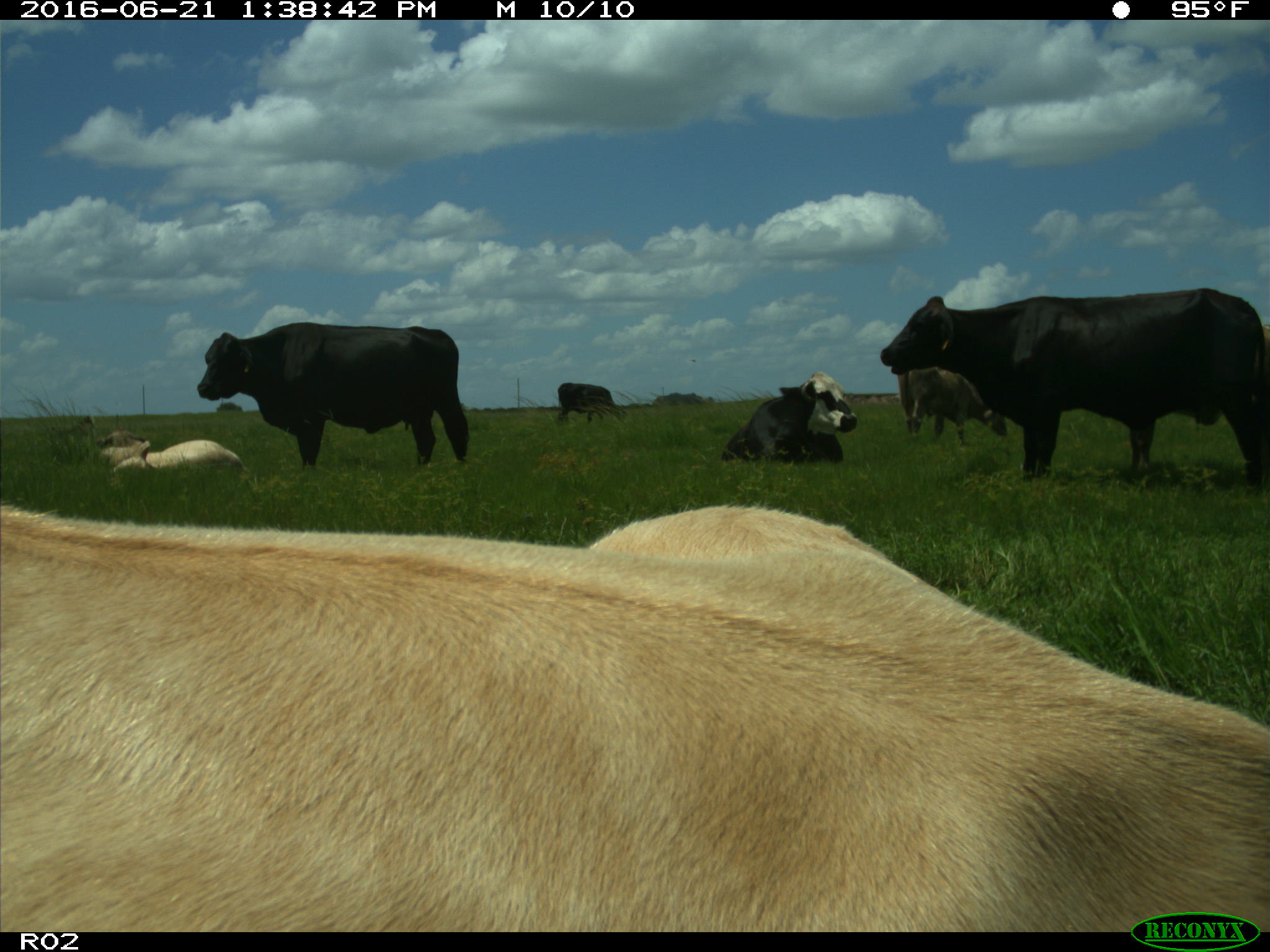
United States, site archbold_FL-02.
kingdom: Animalia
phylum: Chordata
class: Mammalia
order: Artiodactyla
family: Bovidae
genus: Bos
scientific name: Bos taurus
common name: domestic cow